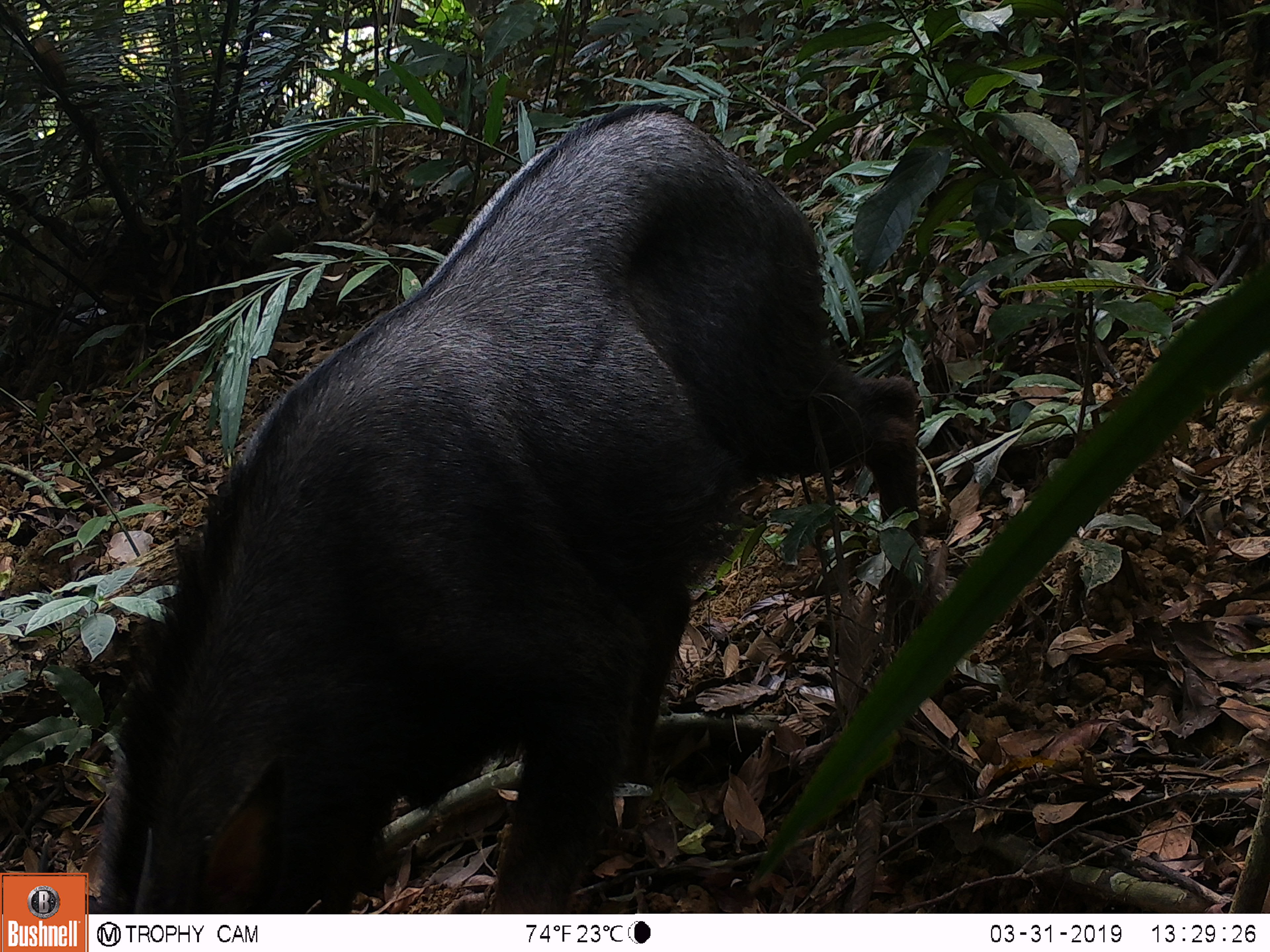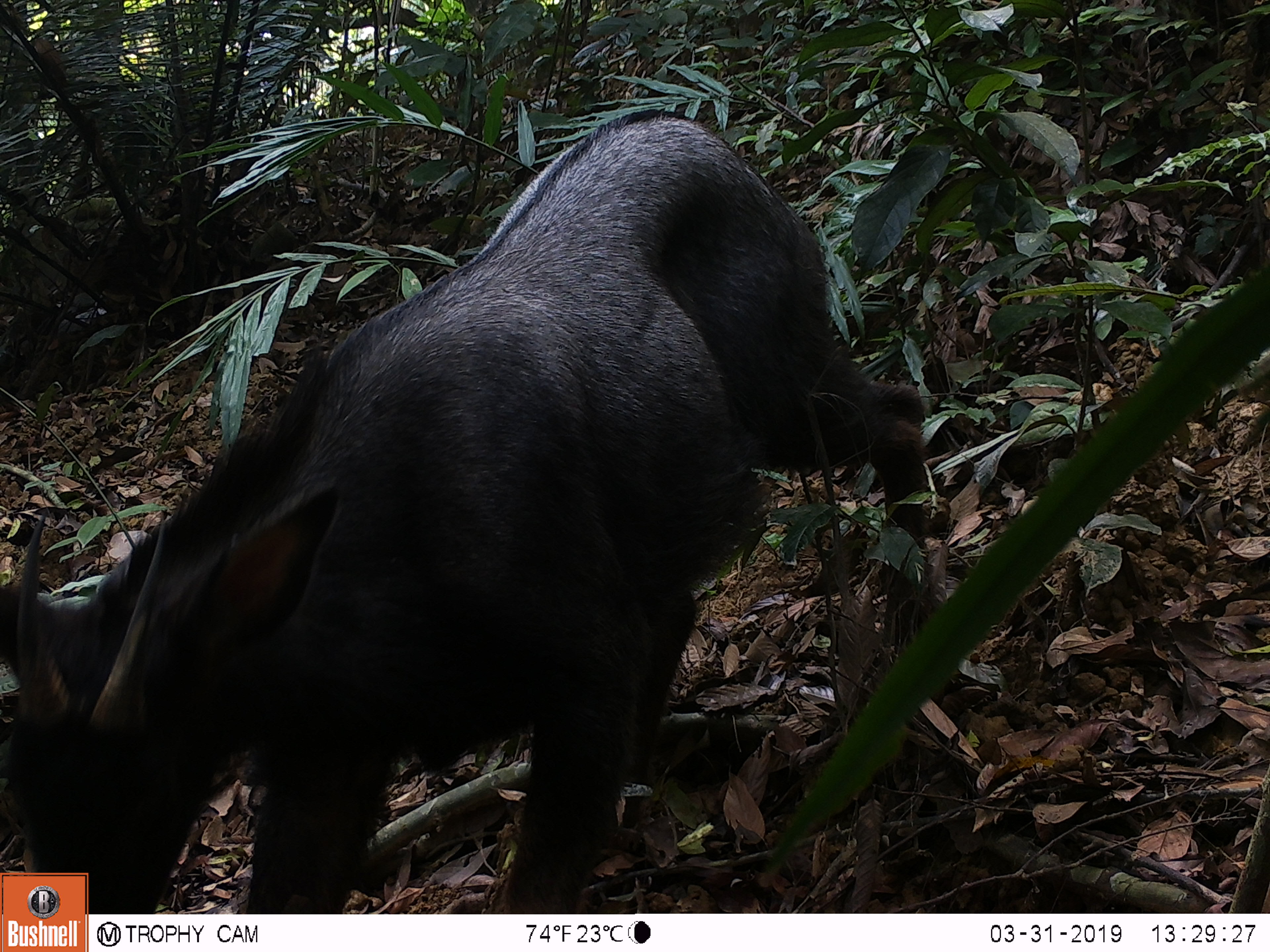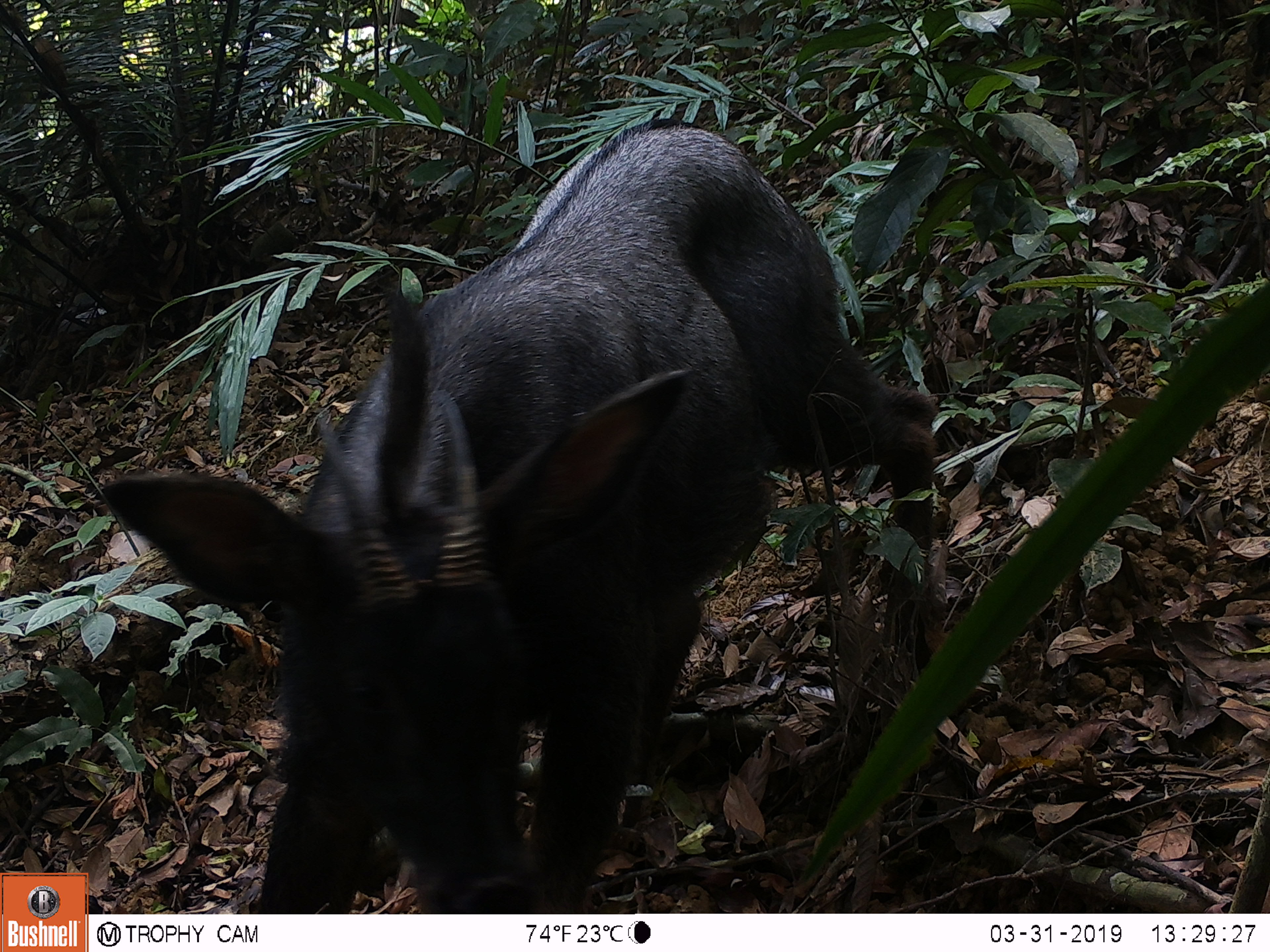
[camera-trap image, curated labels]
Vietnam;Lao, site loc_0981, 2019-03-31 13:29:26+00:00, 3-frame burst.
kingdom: Animalia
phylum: Chordata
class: Mammalia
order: Artiodactyla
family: Bovidae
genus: Capricornis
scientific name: Capricornis sumatraensis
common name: chinese serow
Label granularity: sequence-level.